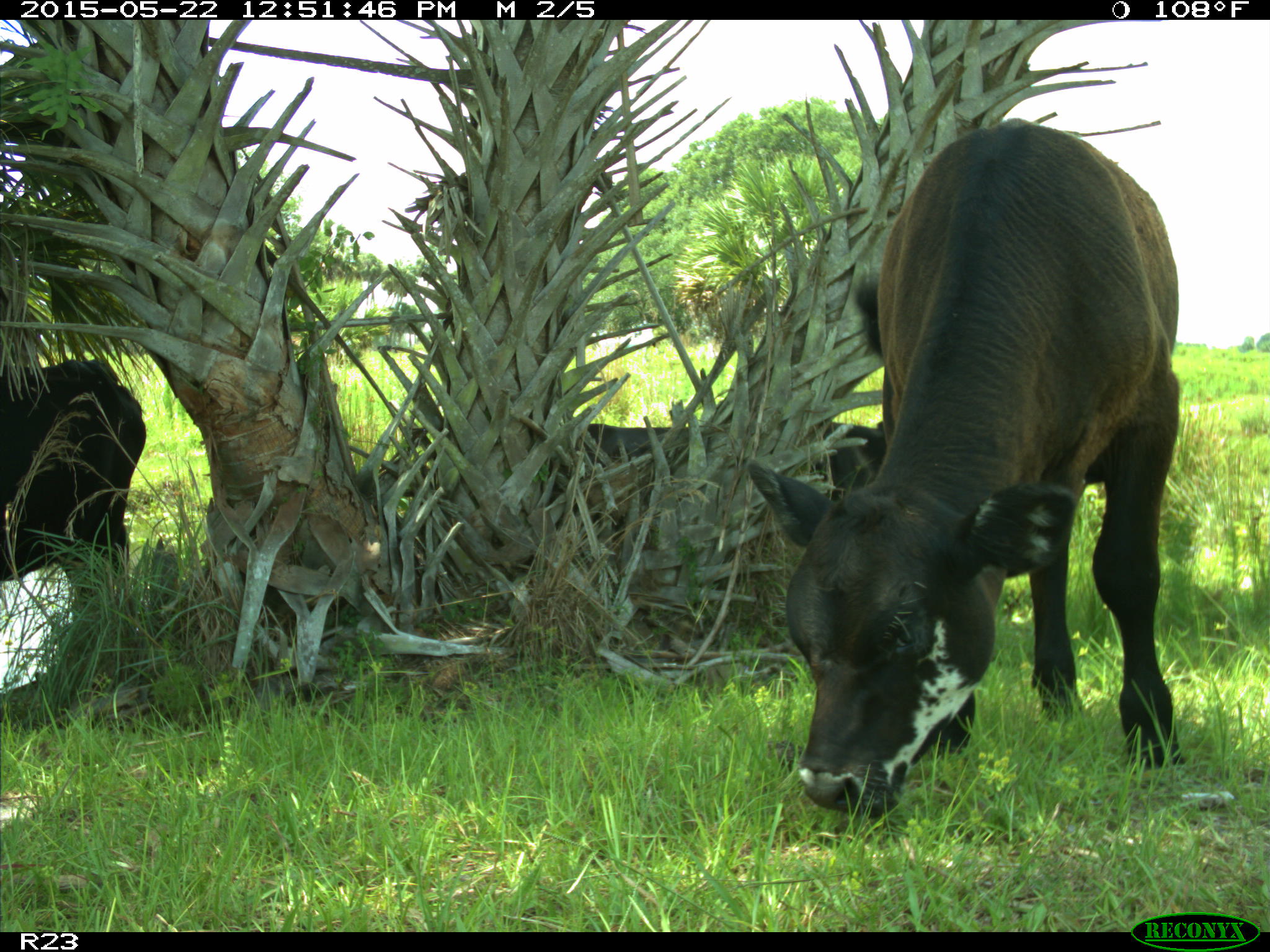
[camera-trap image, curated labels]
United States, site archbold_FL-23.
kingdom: Animalia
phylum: Chordata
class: Mammalia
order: Artiodactyla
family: Bovidae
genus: Bos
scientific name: Bos taurus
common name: domestic cow